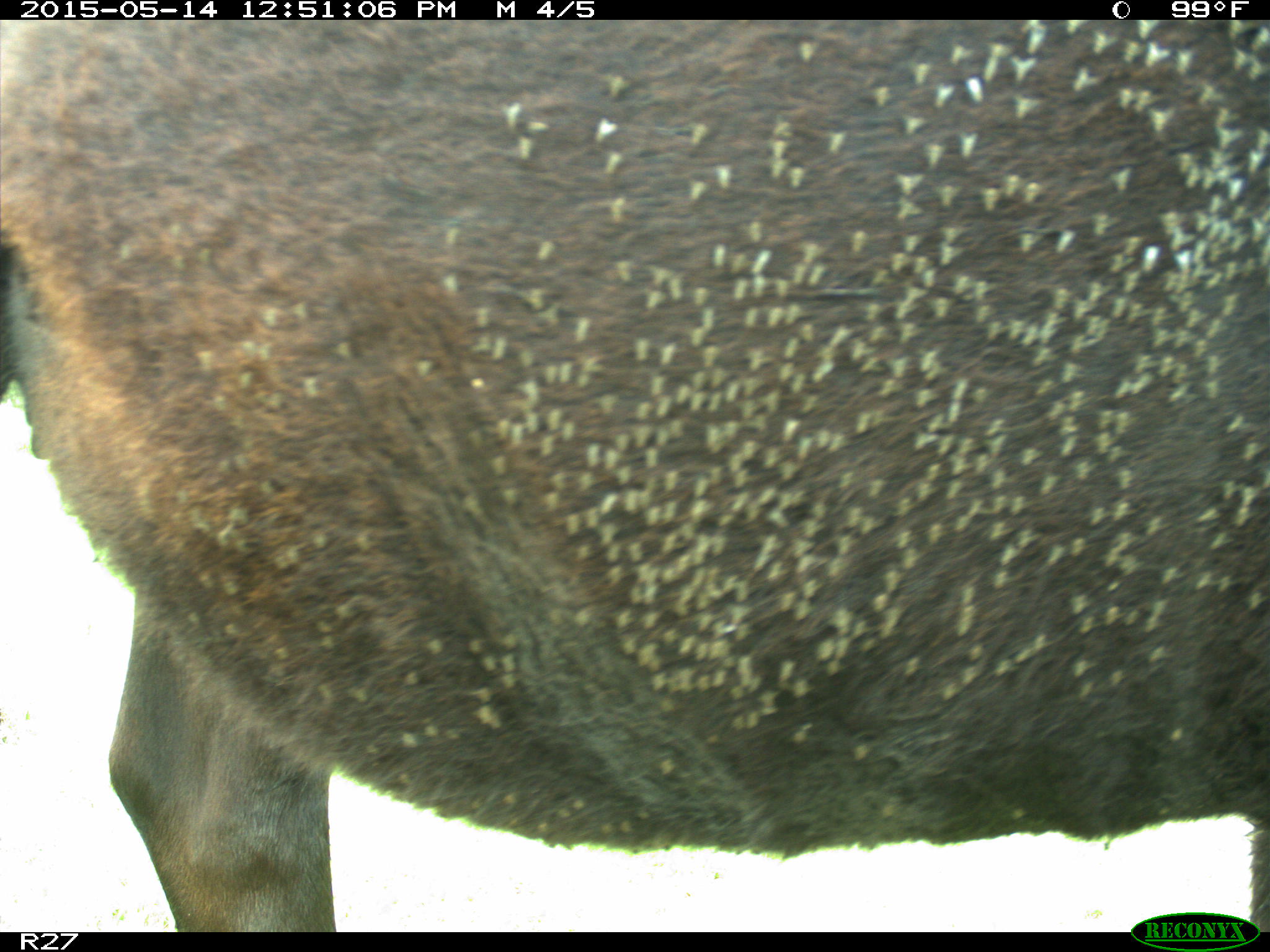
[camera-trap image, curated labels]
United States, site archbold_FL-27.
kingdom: Animalia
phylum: Chordata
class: Mammalia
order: Artiodactyla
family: Bovidae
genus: Bos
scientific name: Bos taurus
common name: domestic cow